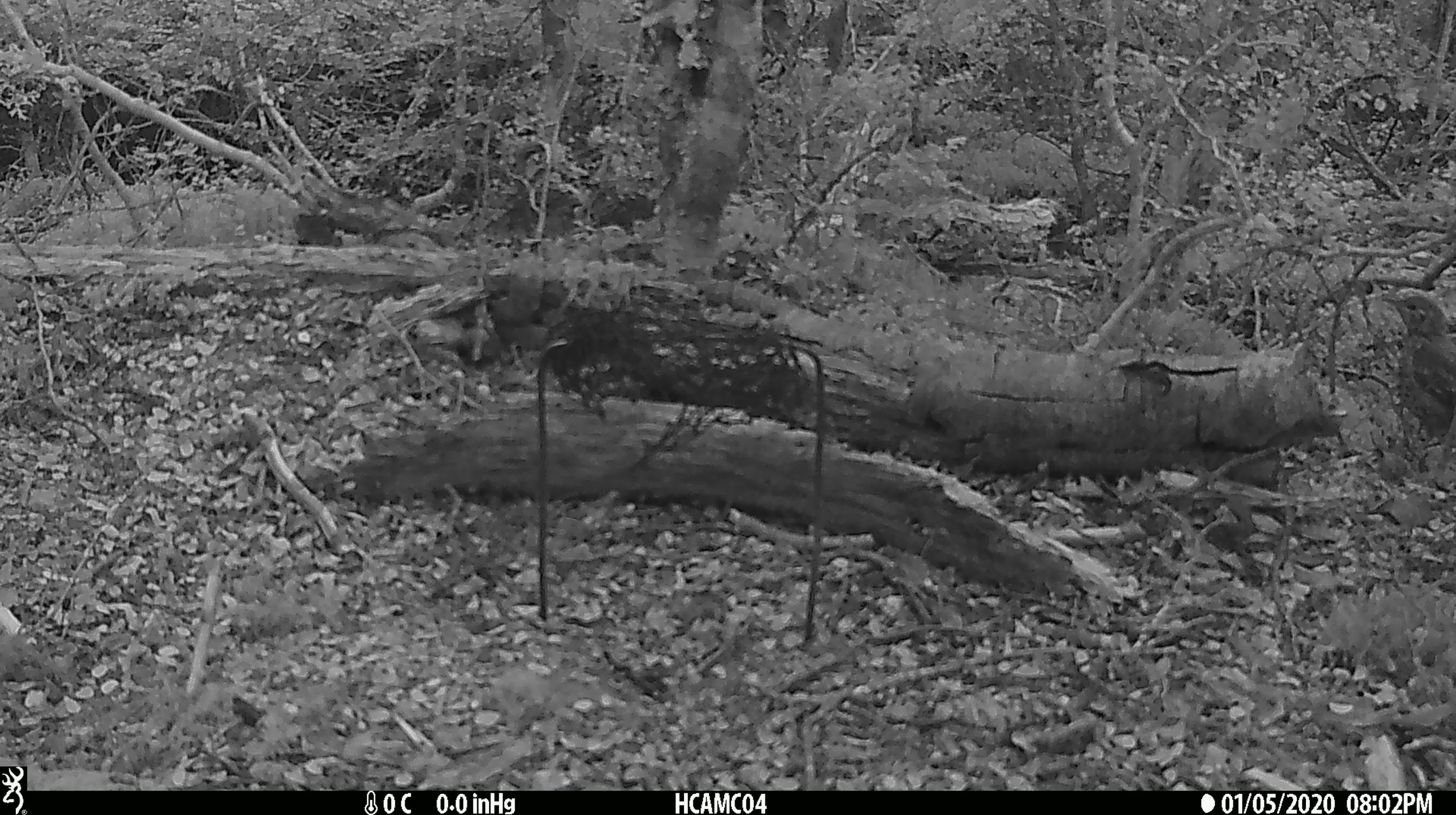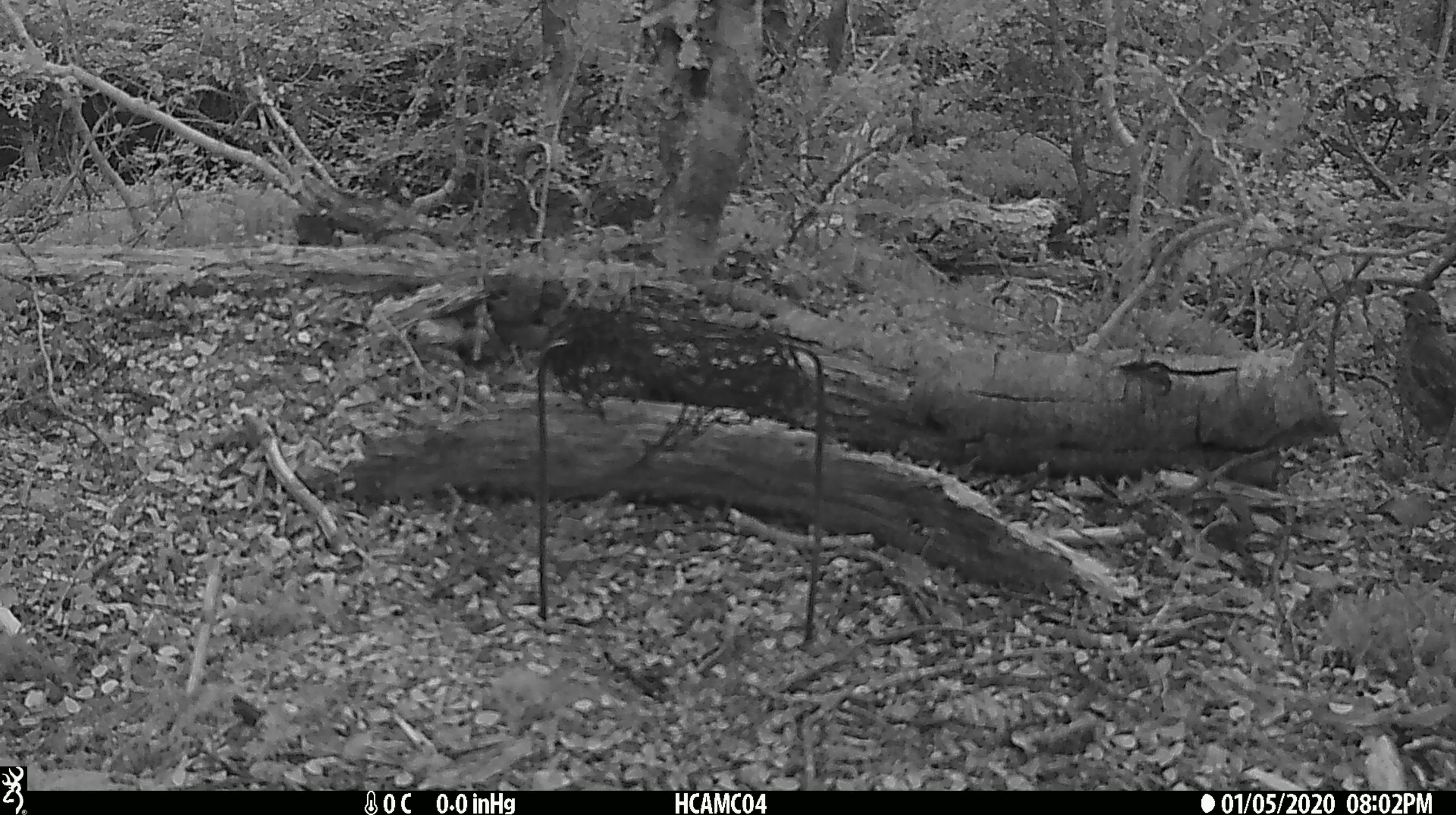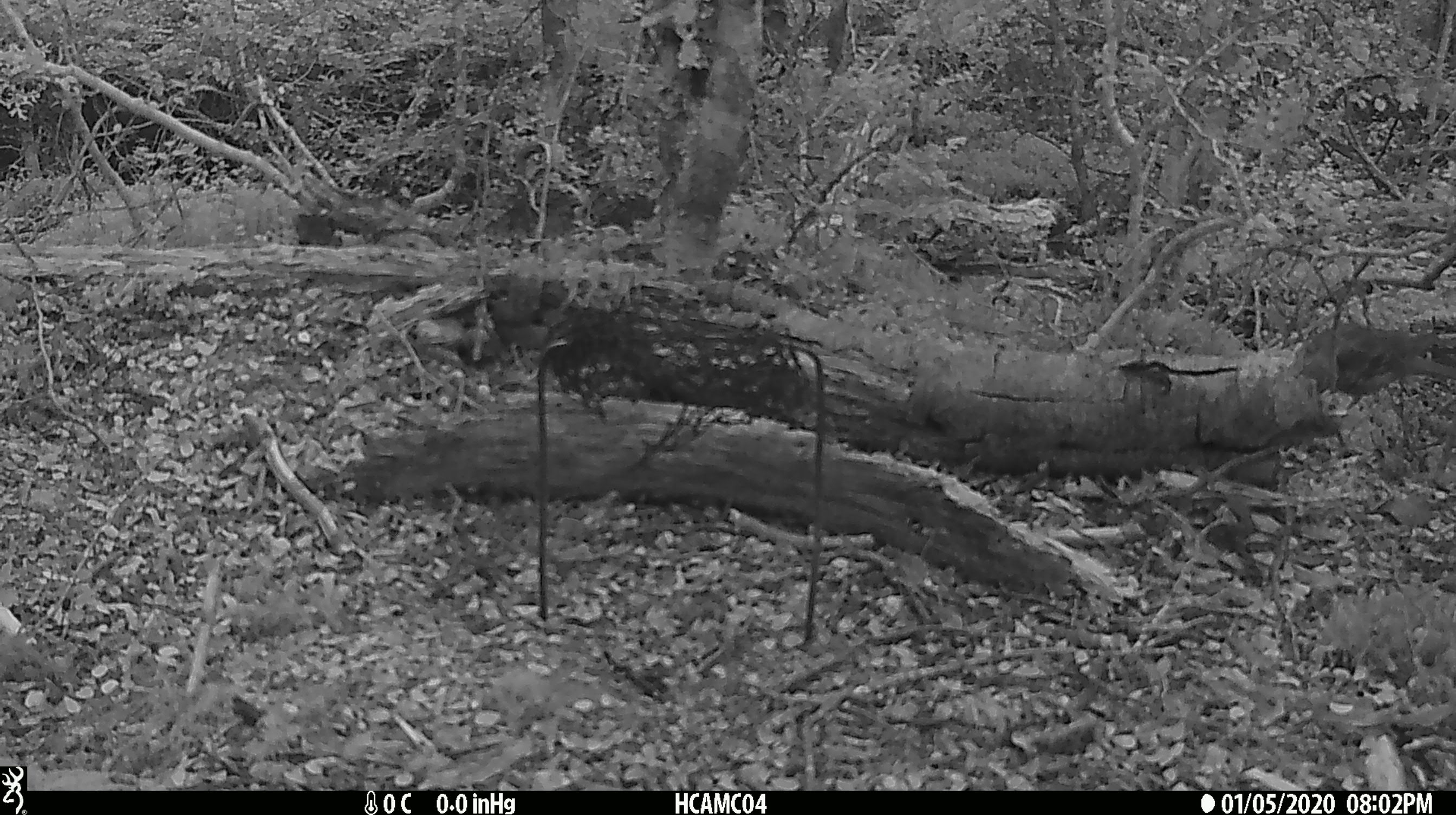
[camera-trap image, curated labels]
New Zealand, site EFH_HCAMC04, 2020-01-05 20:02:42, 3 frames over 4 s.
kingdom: Animalia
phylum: Chordata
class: Aves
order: Passeriformes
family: Turdidae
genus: Turdus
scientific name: Turdus philomelos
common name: song thrush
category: thrush